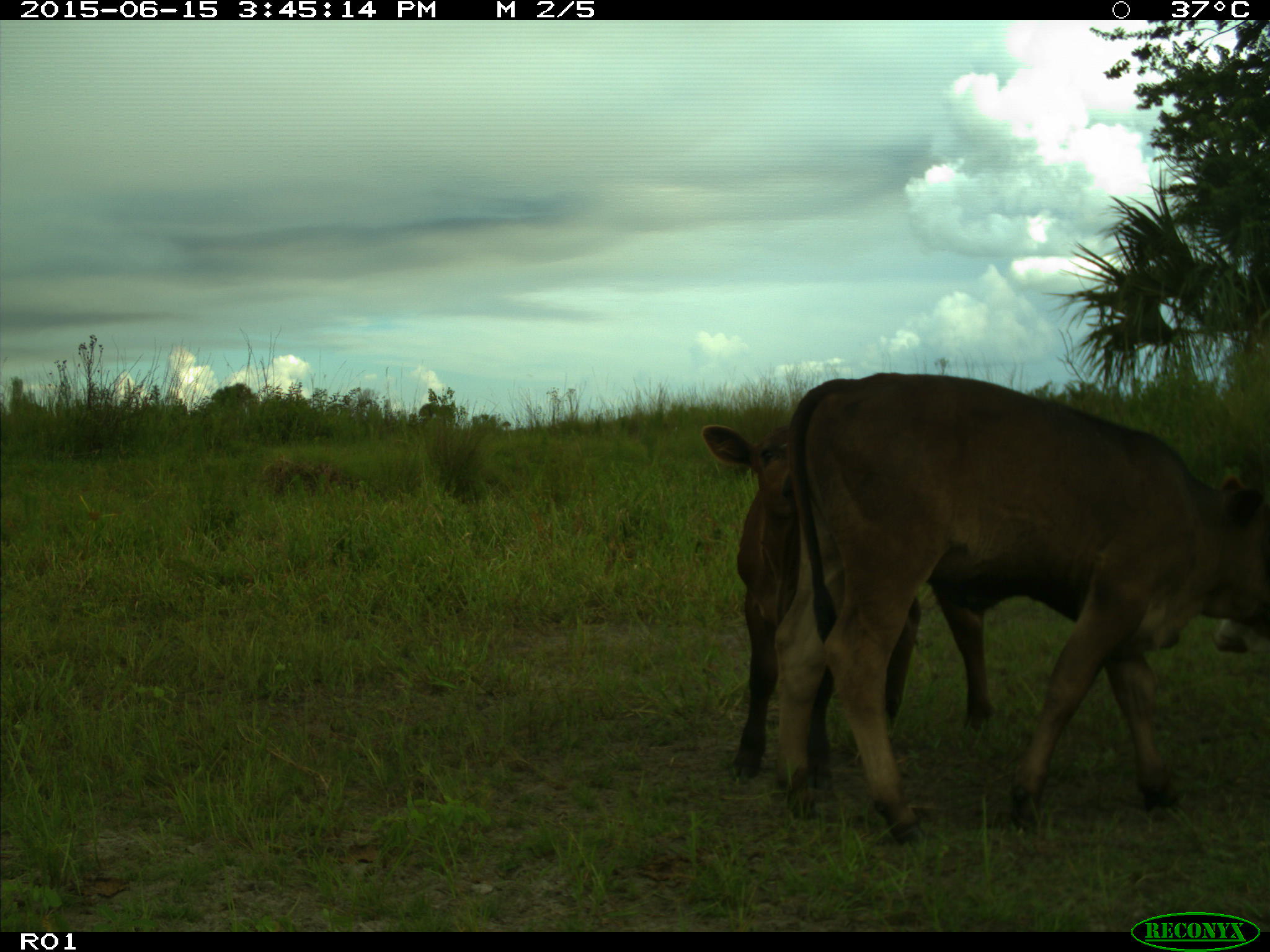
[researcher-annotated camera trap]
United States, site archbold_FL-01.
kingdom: Animalia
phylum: Chordata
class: Mammalia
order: Artiodactyla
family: Bovidae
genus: Bos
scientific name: Bos taurus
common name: domestic cow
Bos taurus (domestic cow).